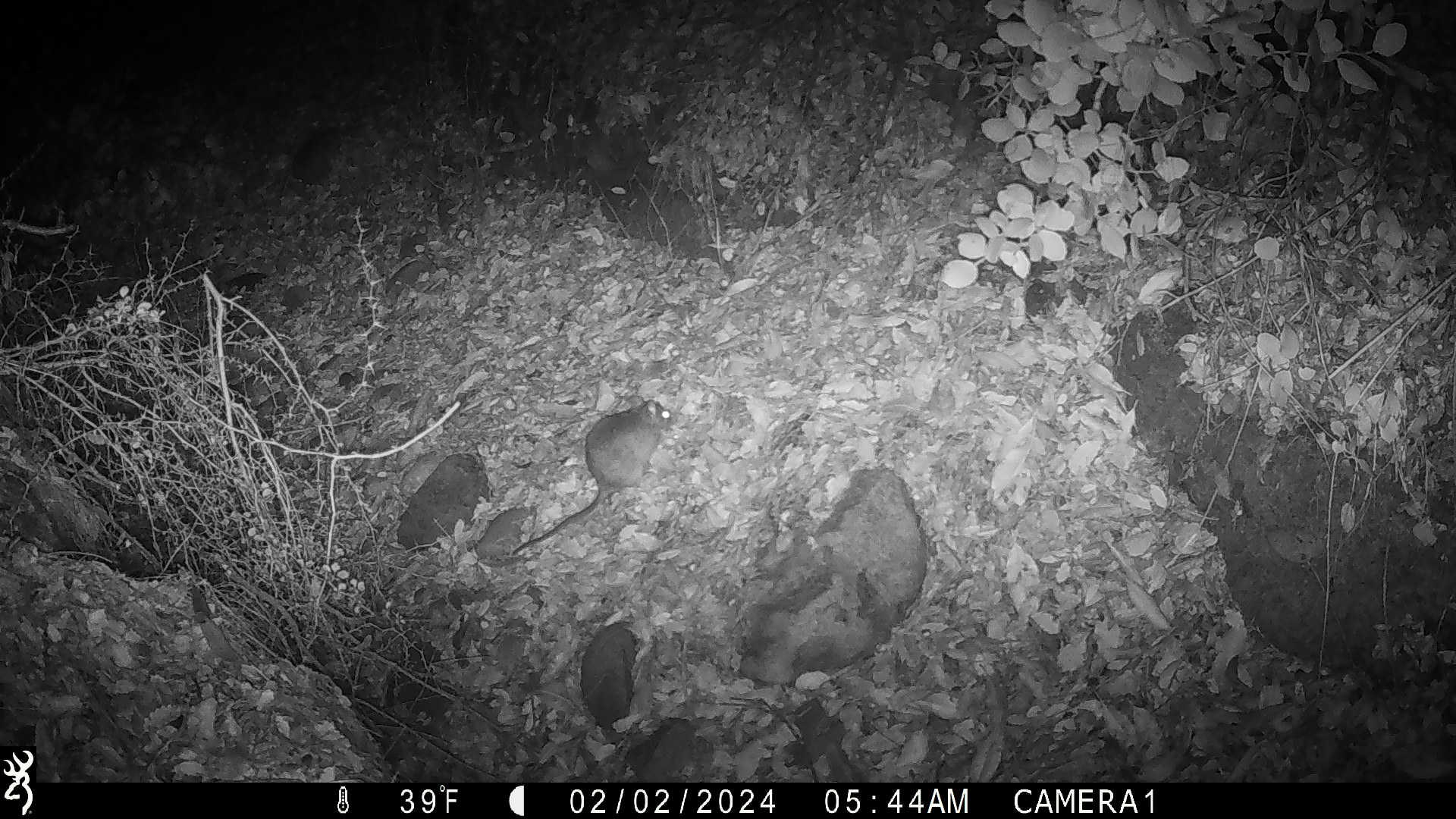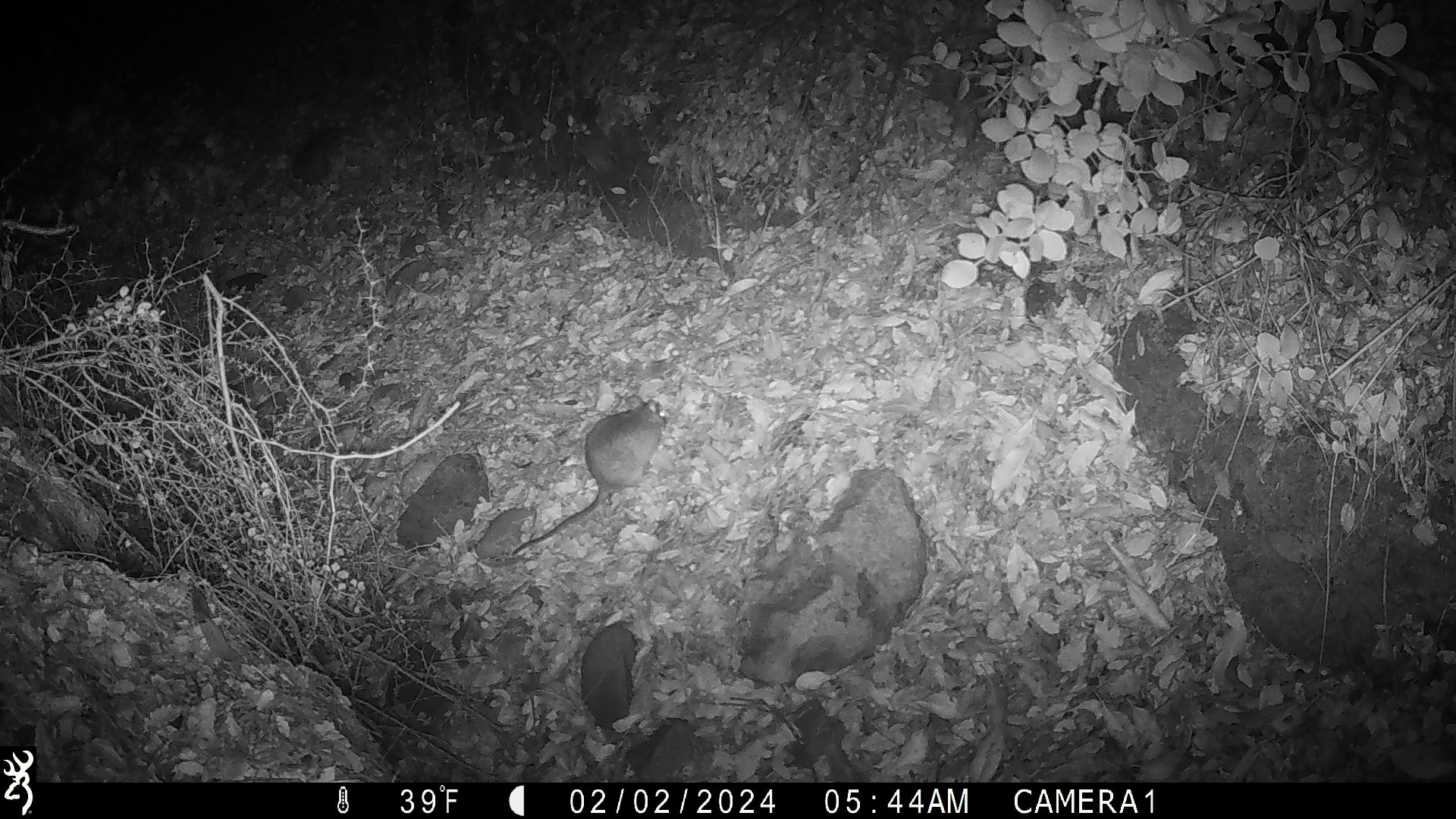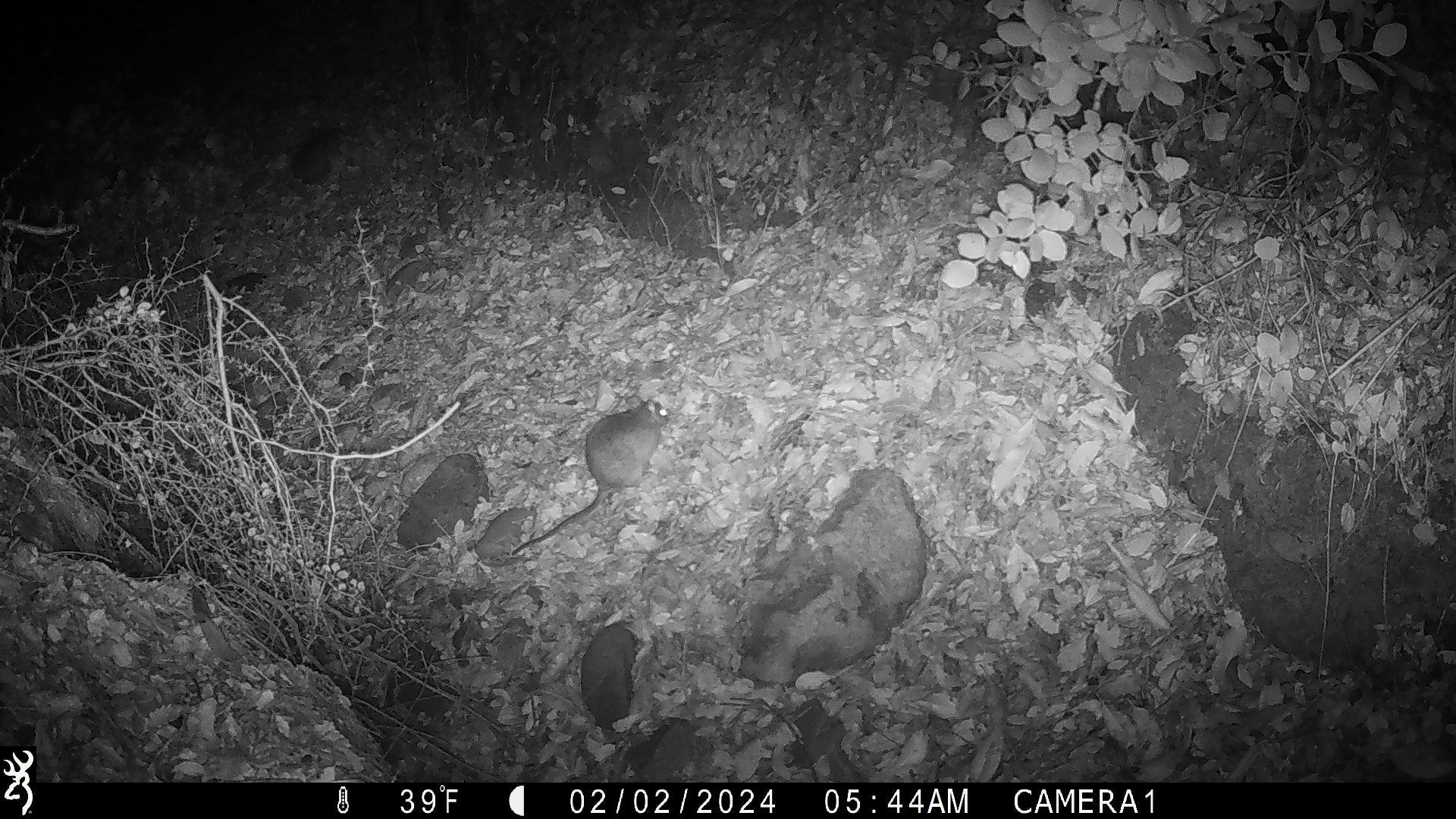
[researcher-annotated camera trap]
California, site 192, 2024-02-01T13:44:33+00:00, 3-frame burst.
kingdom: Animalia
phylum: Chordata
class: Mammalia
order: Rodentia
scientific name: Rodentia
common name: mouse or rat